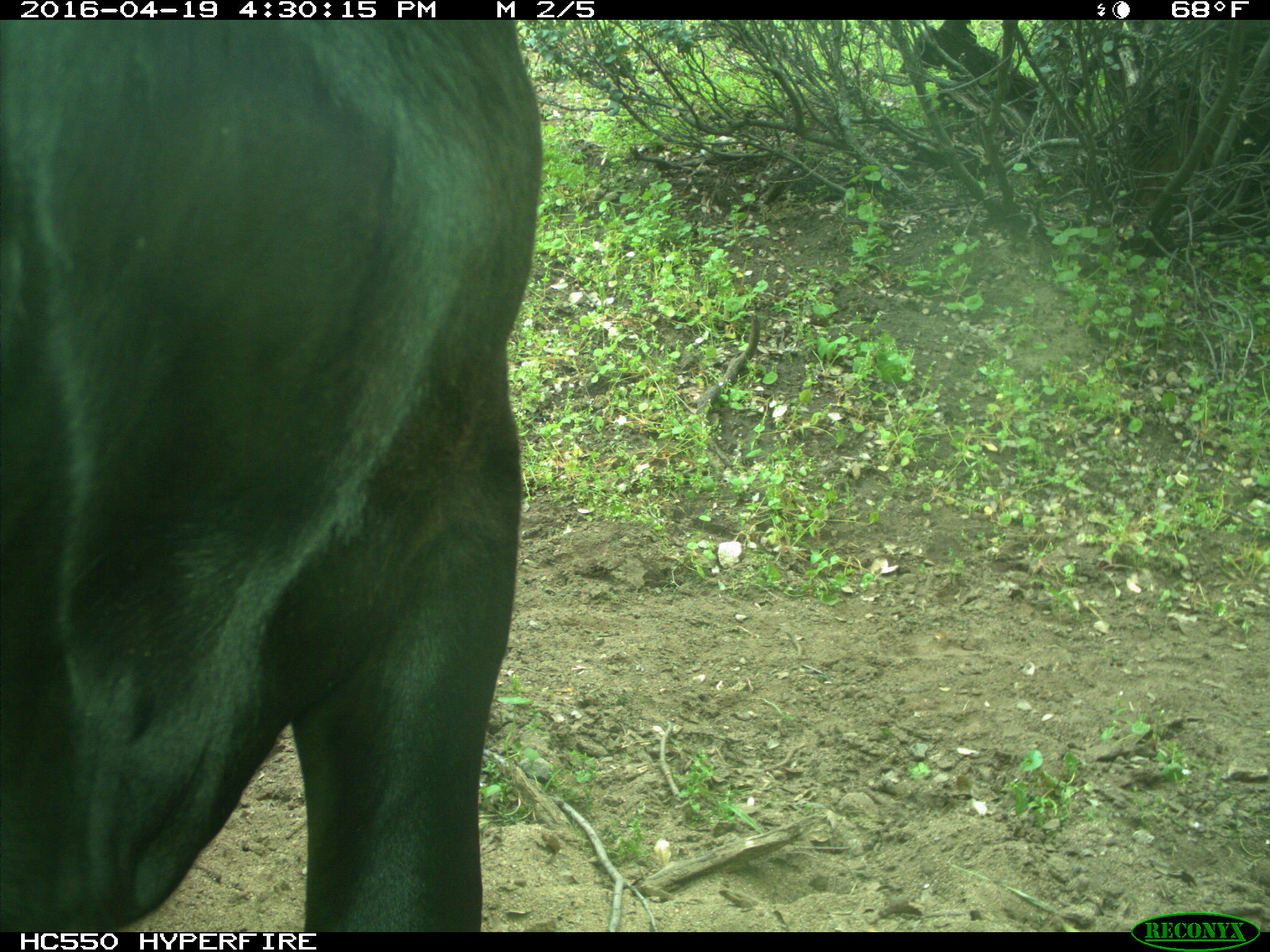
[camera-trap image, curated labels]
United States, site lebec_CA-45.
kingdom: Animalia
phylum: Chordata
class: Mammalia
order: Artiodactyla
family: Bovidae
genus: Bos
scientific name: Bos taurus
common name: domestic cow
Bos taurus (domestic cow).